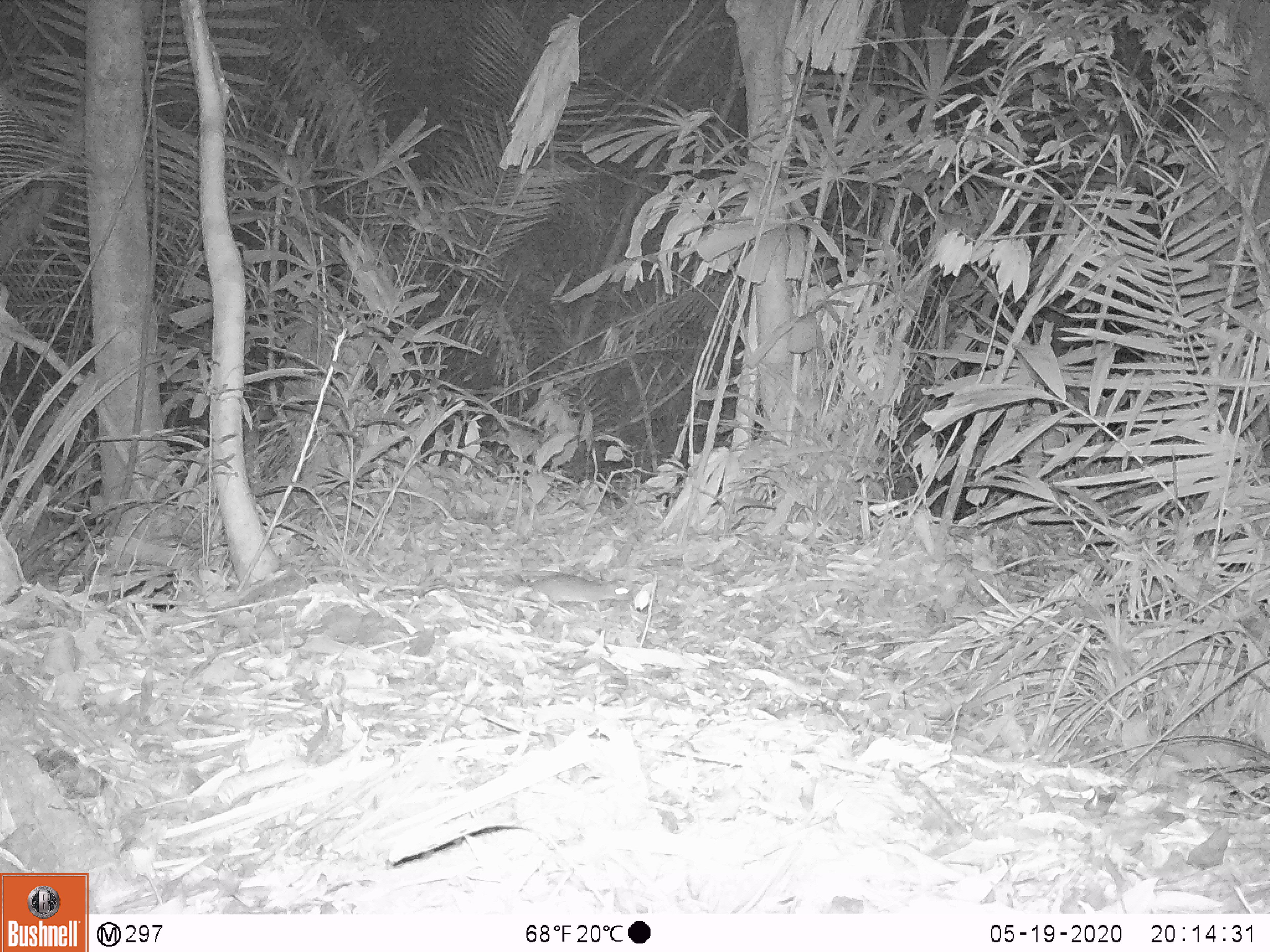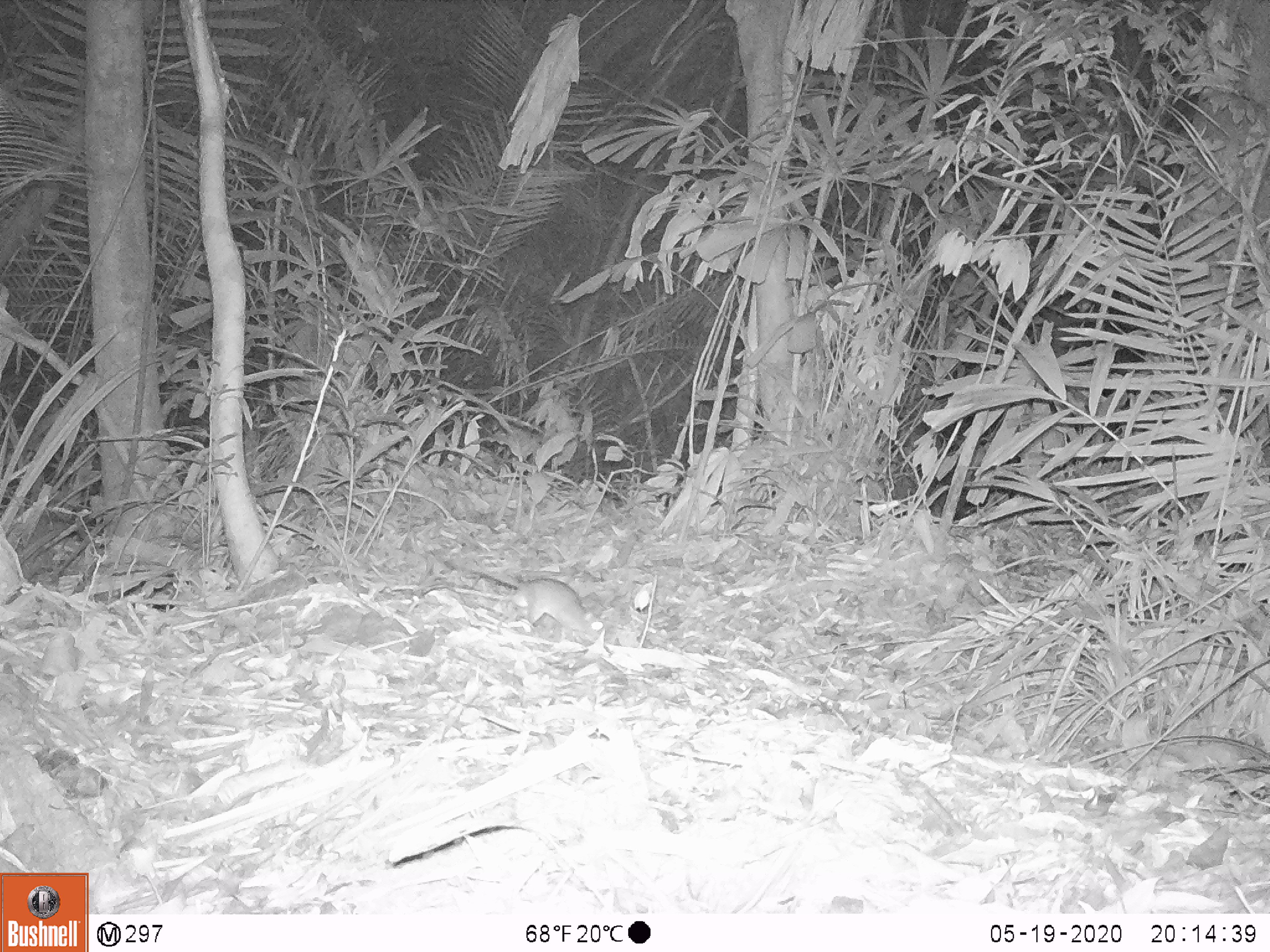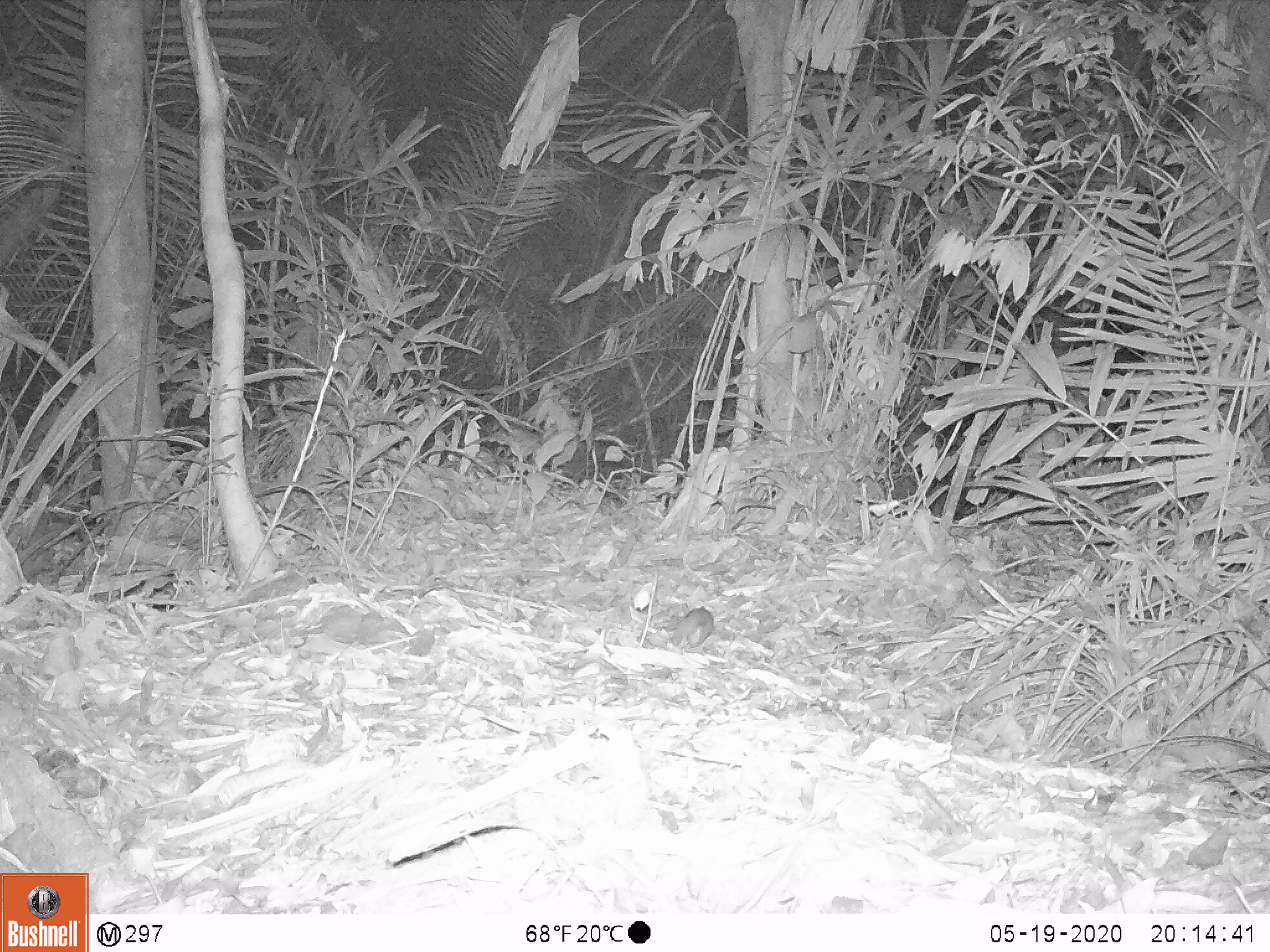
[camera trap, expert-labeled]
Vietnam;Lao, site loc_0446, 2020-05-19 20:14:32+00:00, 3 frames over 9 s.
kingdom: Animalia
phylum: Chordata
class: Mammalia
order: Rodentia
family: Muridae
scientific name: Muridae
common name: old-world mice and rats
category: unidentified murid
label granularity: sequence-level